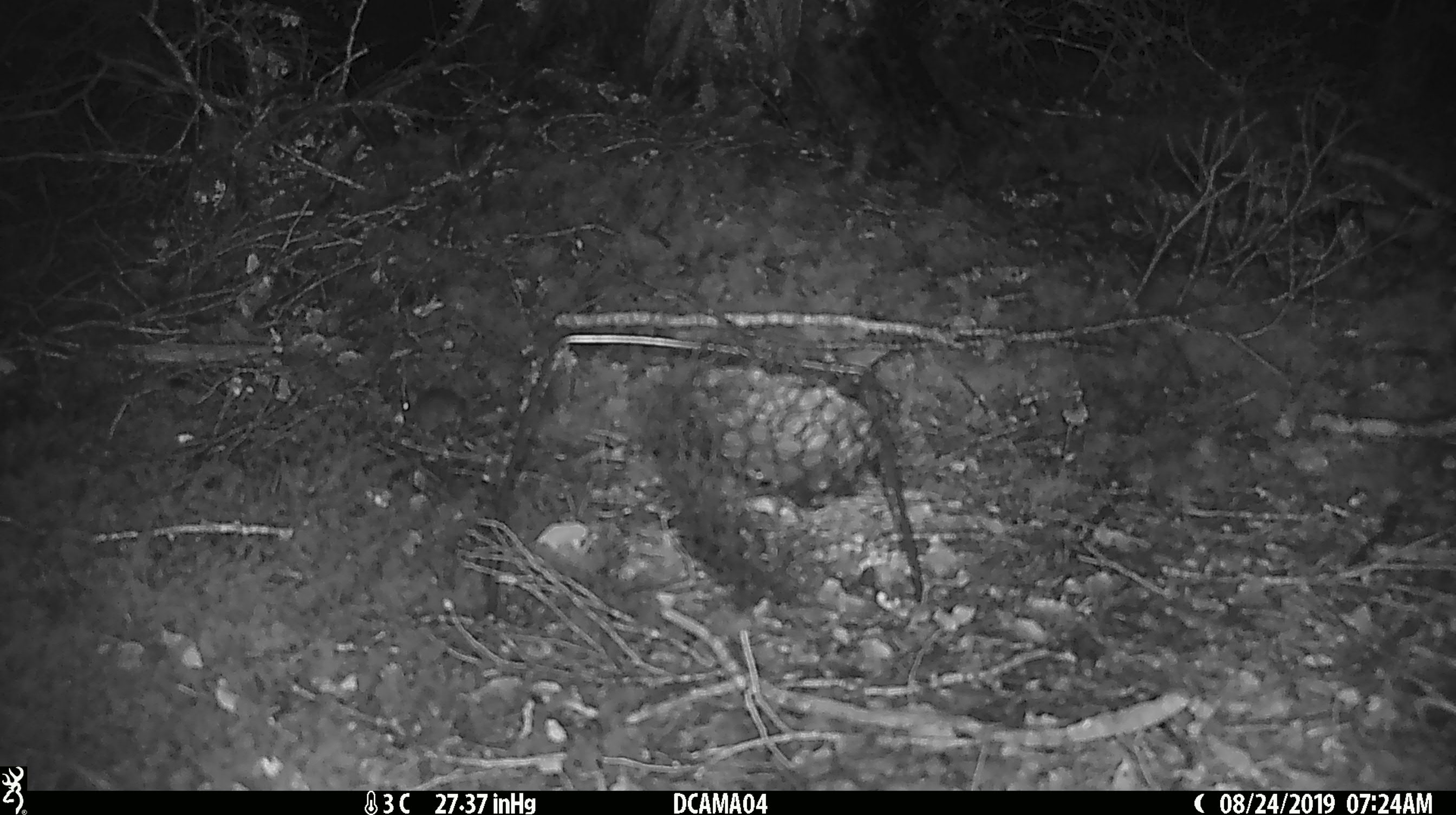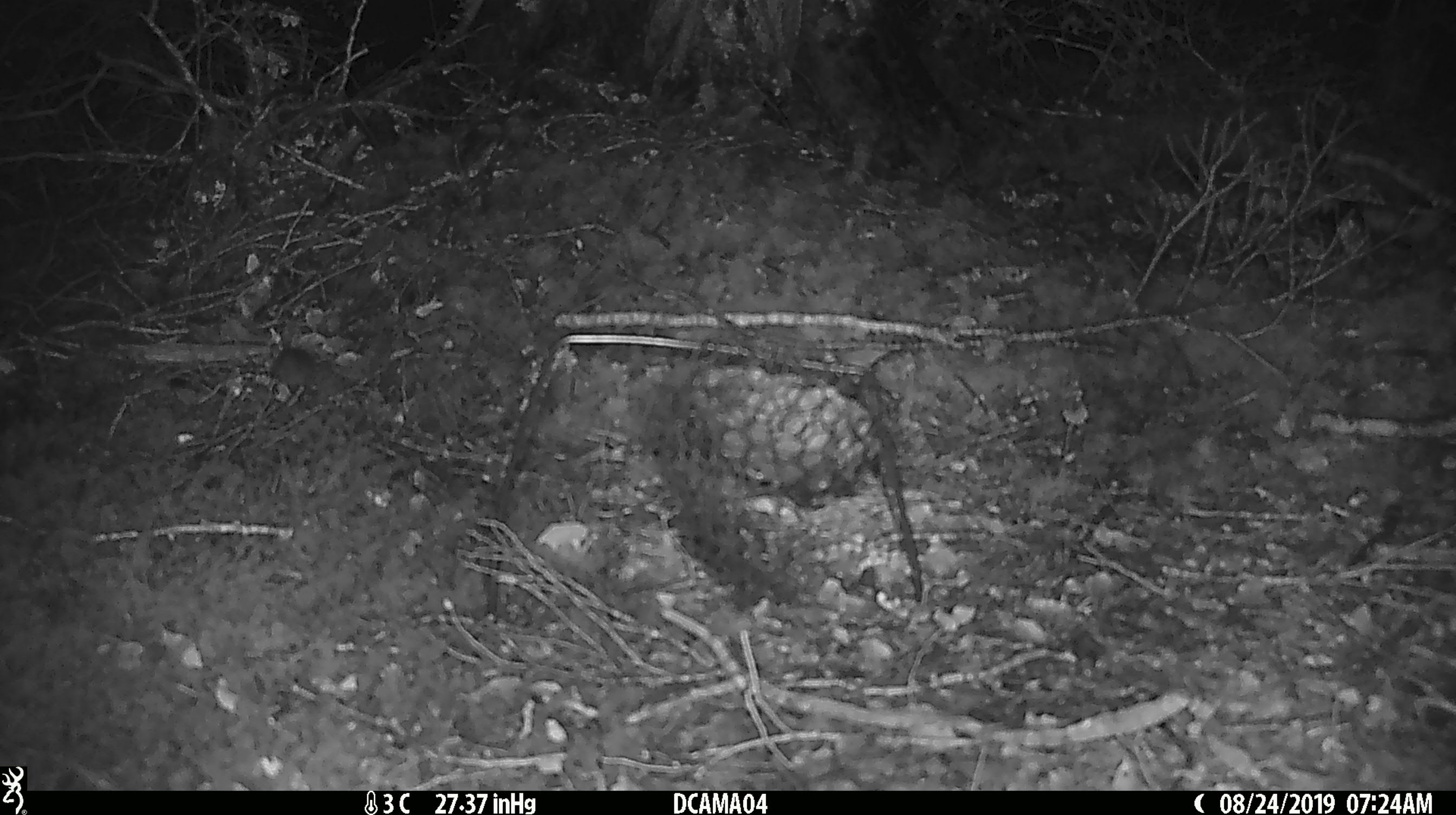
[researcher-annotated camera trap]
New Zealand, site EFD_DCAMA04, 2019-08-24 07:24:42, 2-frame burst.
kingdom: Animalia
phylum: Chordata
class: Mammalia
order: Rodentia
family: Muridae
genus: Mus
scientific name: Mus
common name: mouse